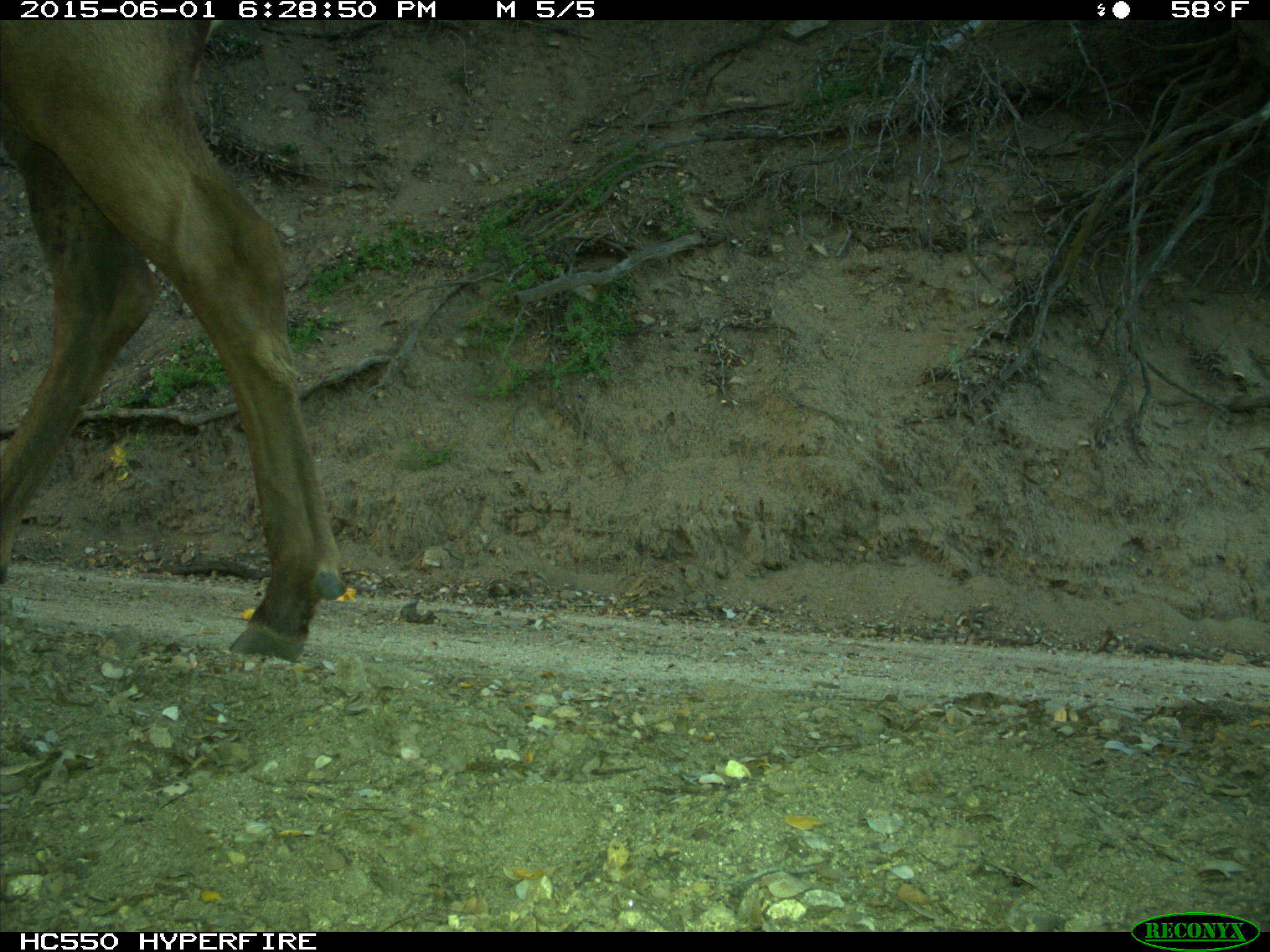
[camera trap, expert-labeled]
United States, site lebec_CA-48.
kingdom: Animalia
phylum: Chordata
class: Mammalia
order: Artiodactyla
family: Cervidae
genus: Cervus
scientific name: Cervus canadensis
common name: elk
Cervus canadensis (elk).